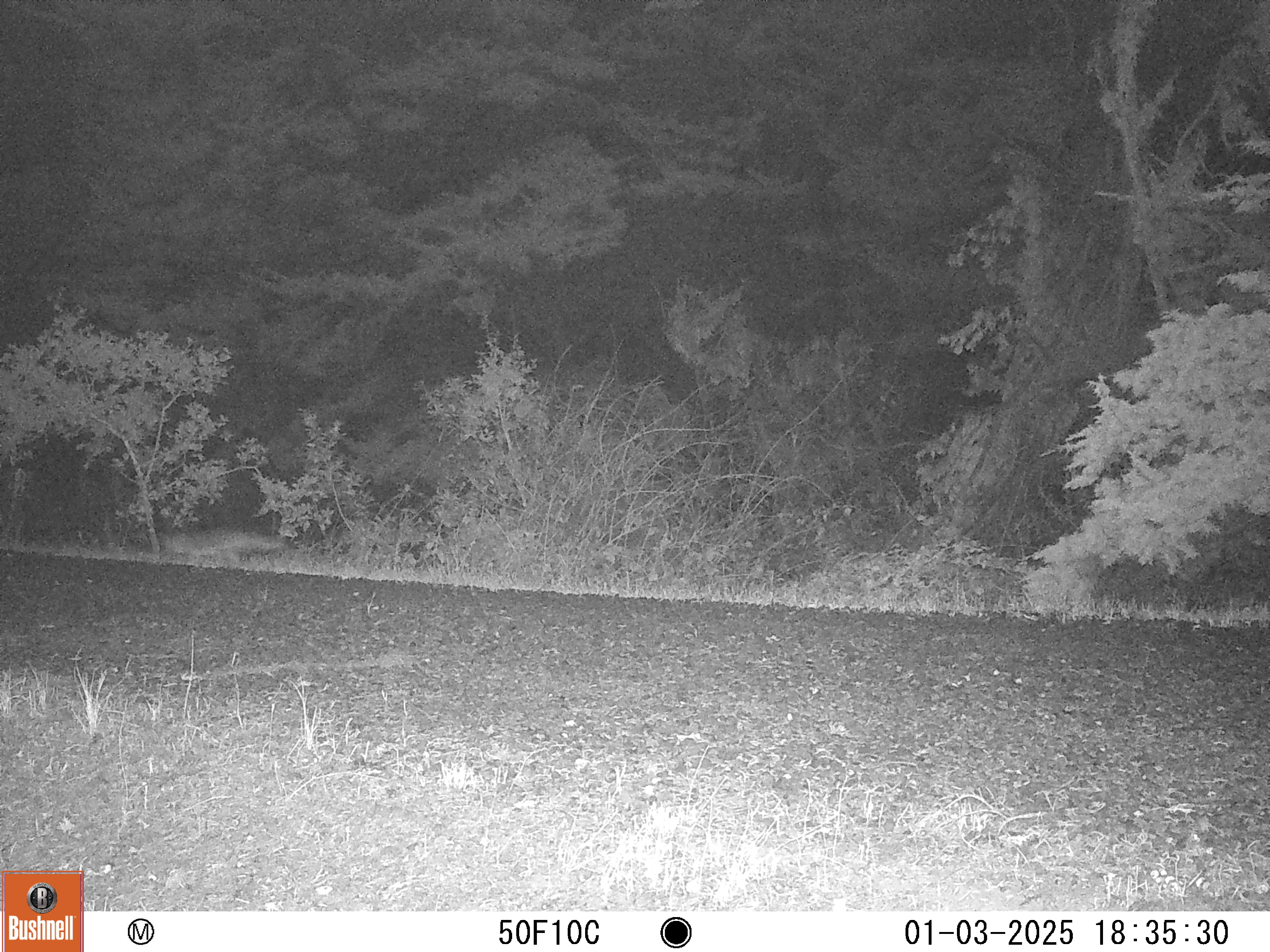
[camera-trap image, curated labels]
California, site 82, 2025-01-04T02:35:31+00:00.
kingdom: Animalia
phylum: Chordata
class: Mammalia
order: Carnivora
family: Canidae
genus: Urocyon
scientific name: Urocyon cinereoargenteus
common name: gray fox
Gray fox (Urocyon cinereoargenteus).